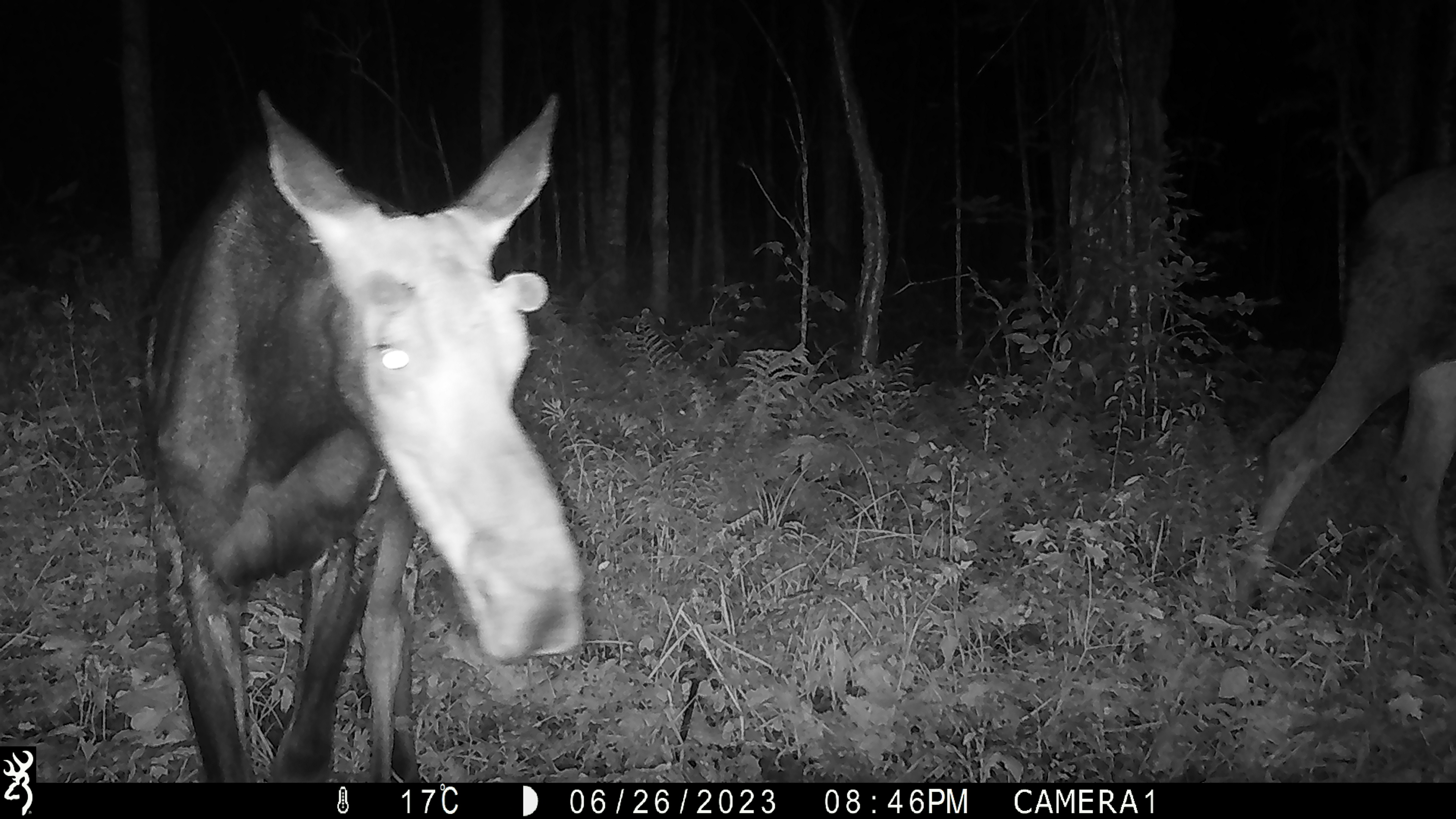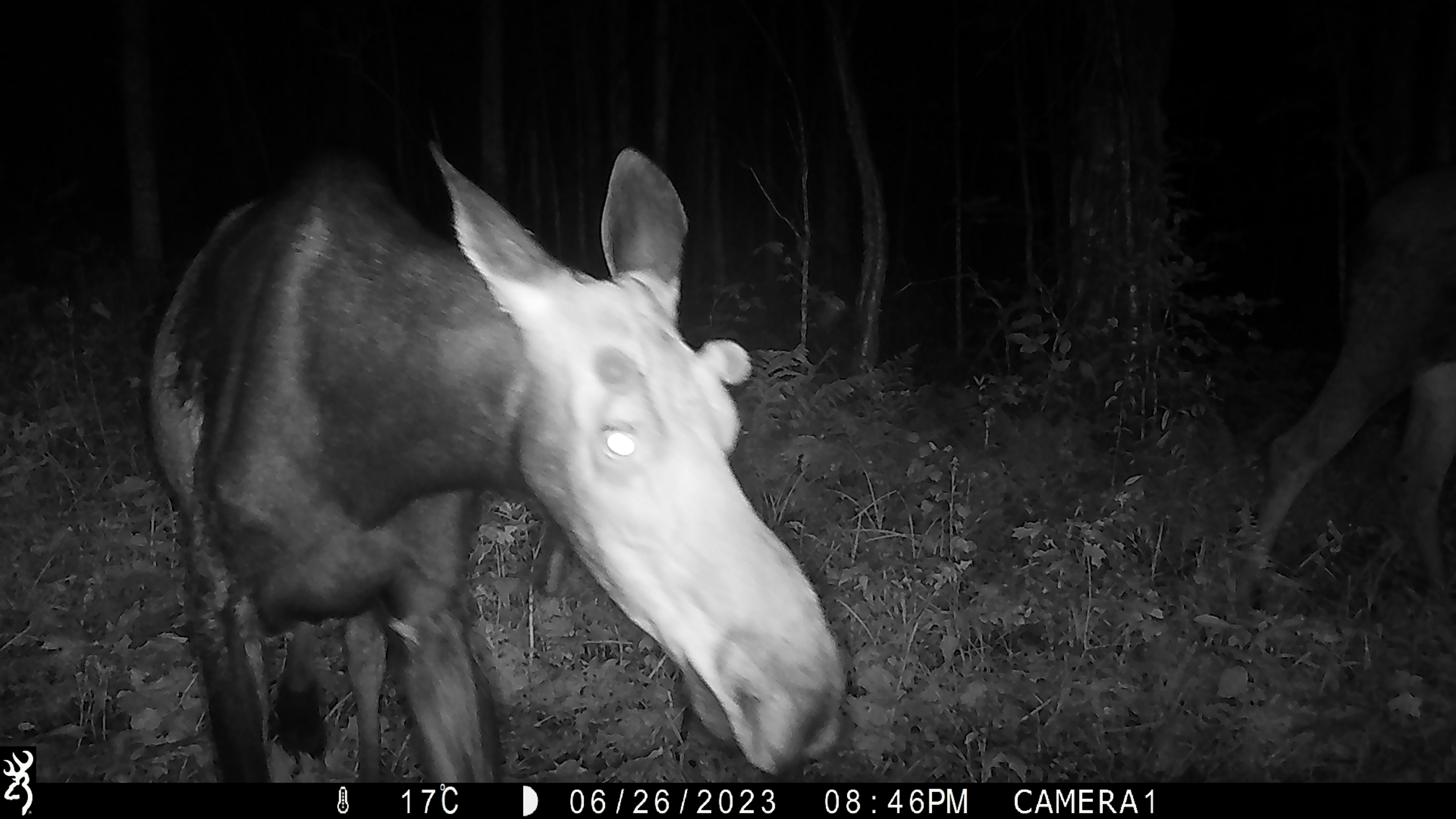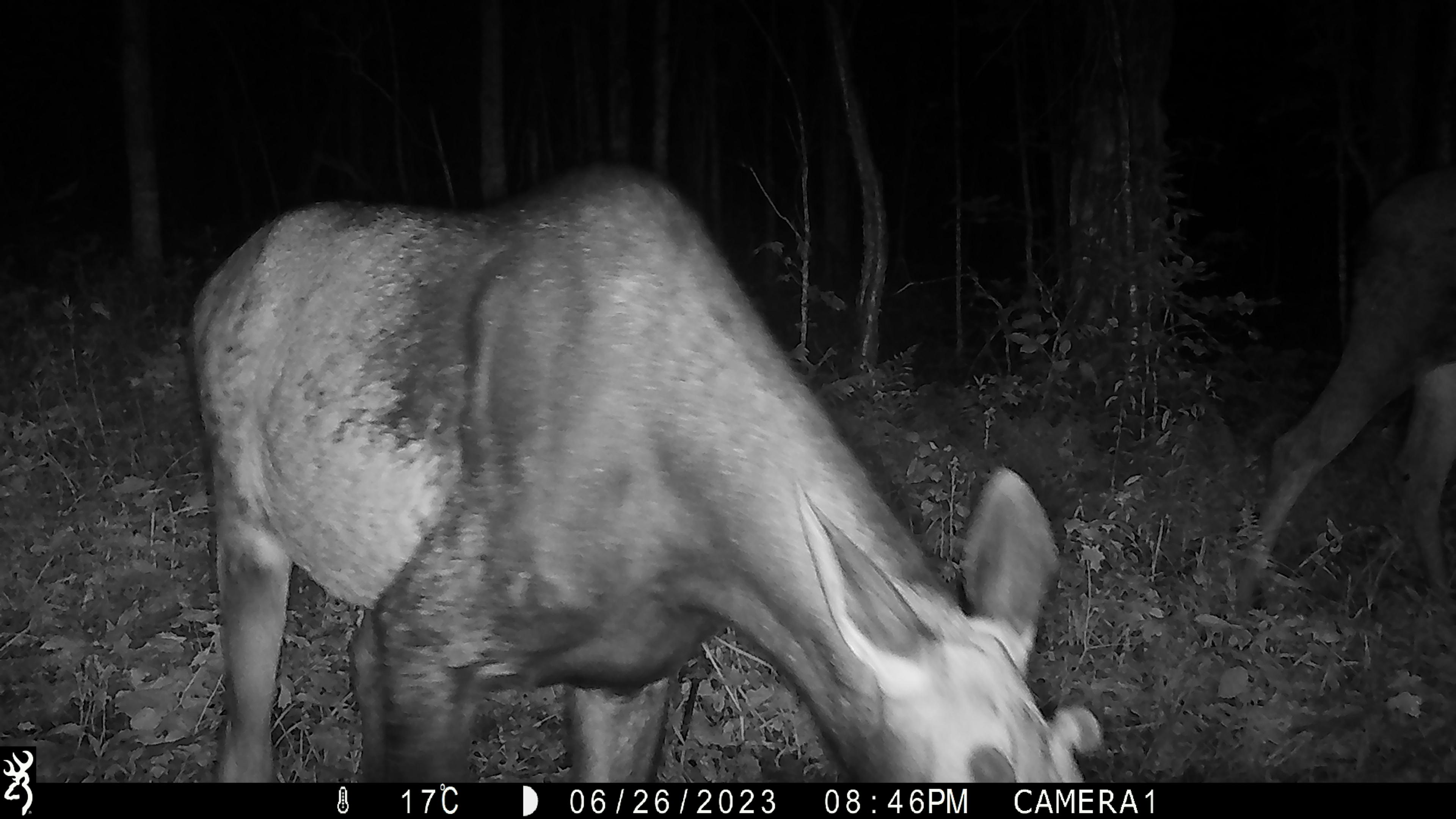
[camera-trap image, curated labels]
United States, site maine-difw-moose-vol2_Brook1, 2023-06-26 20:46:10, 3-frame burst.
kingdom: Animalia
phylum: Chordata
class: Mammalia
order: Artiodactyla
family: Cervidae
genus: Alces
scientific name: Alces alces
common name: moose